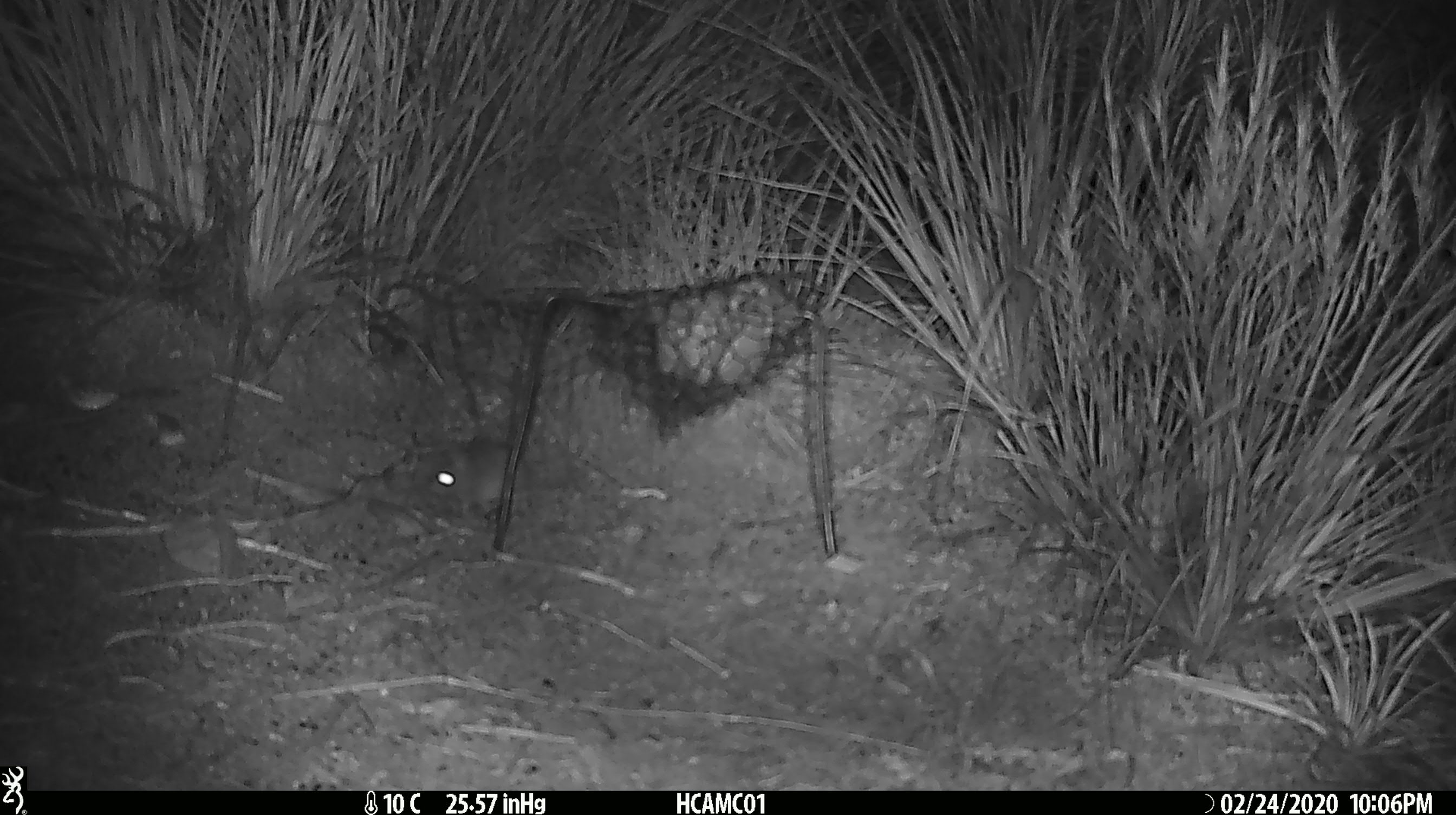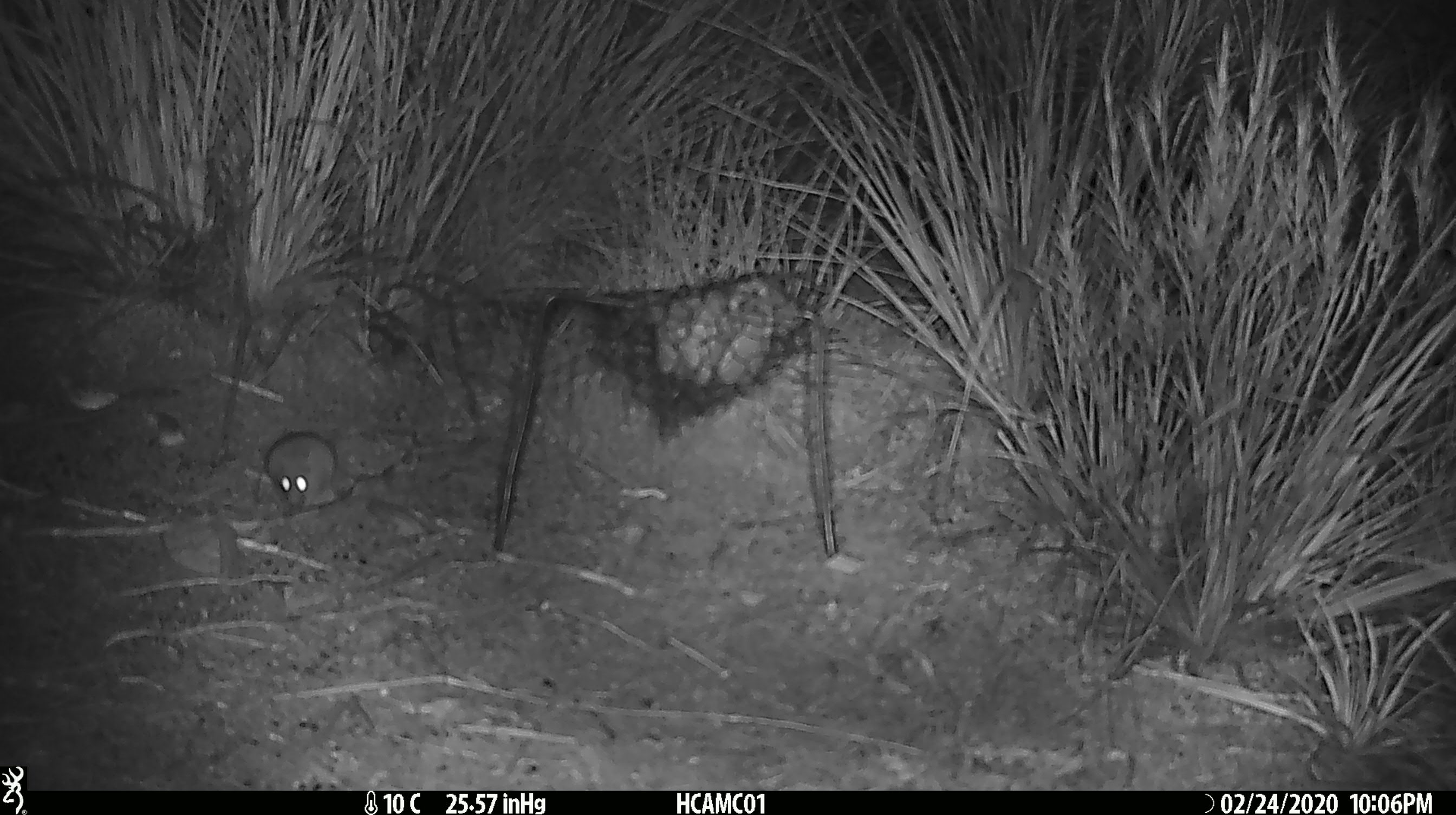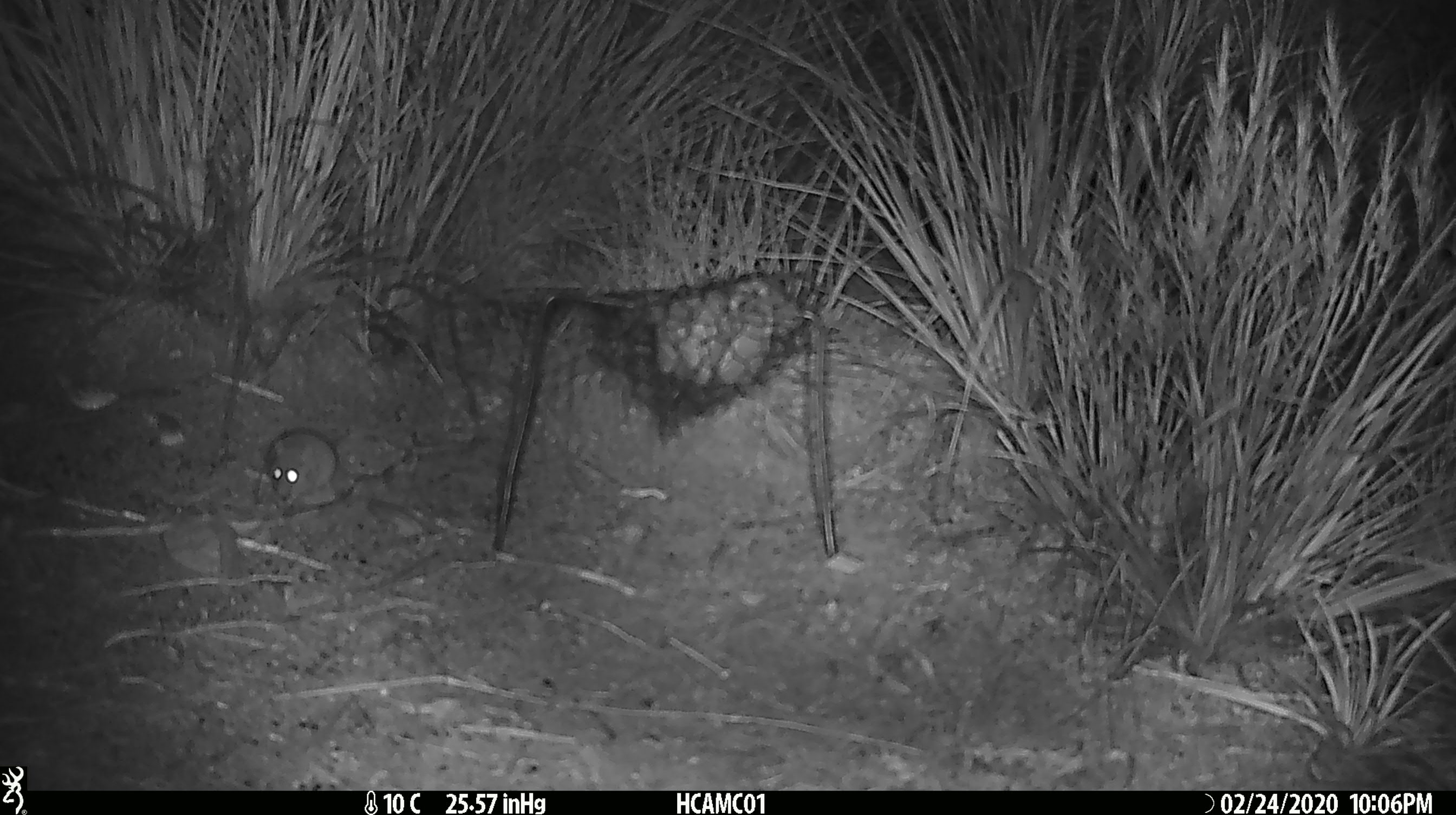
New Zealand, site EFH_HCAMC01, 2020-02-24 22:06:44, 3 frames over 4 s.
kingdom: Animalia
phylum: Chordata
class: Mammalia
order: Rodentia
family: Muridae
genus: Mus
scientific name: Mus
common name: mouse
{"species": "mouse (Mus)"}